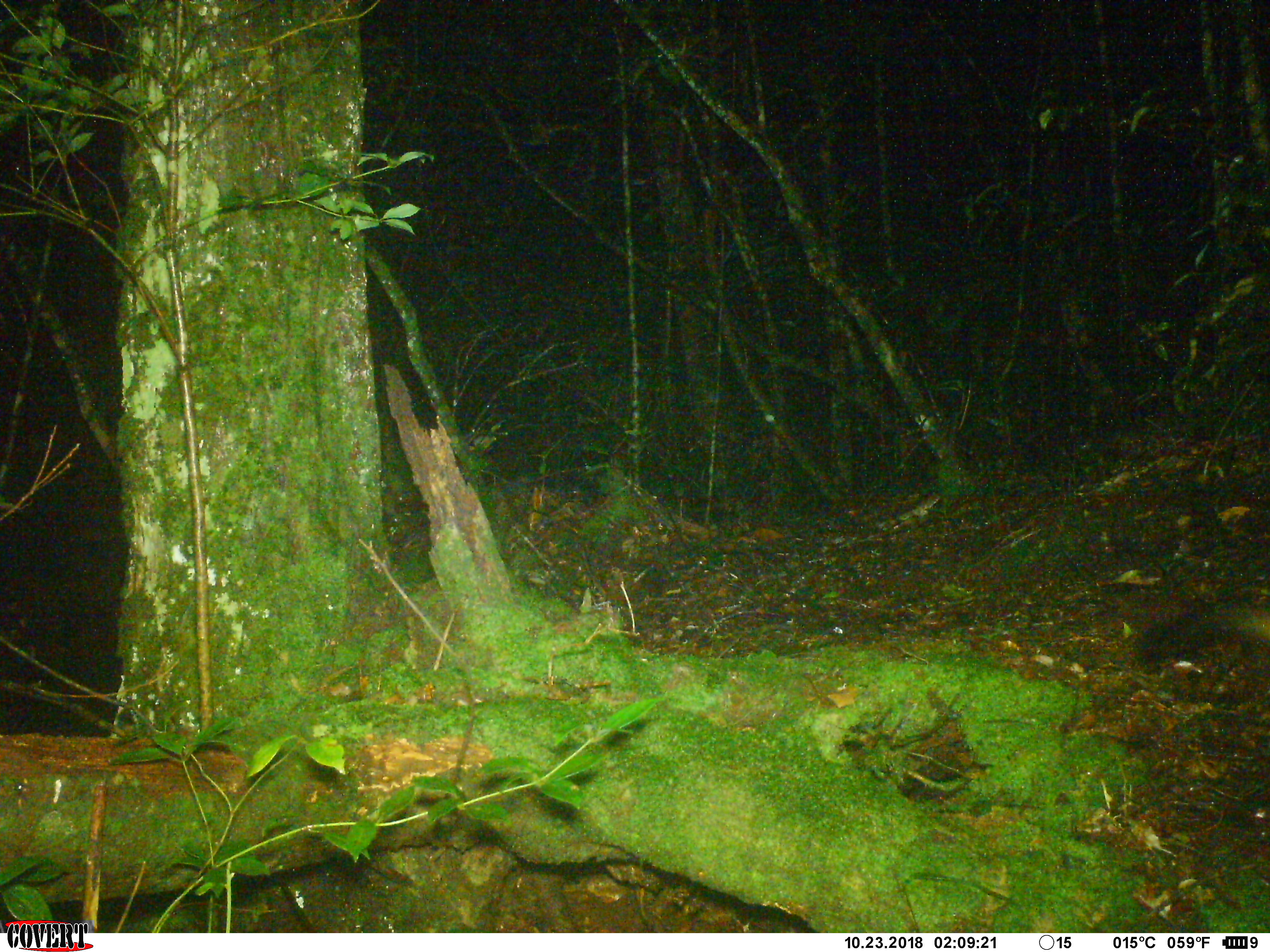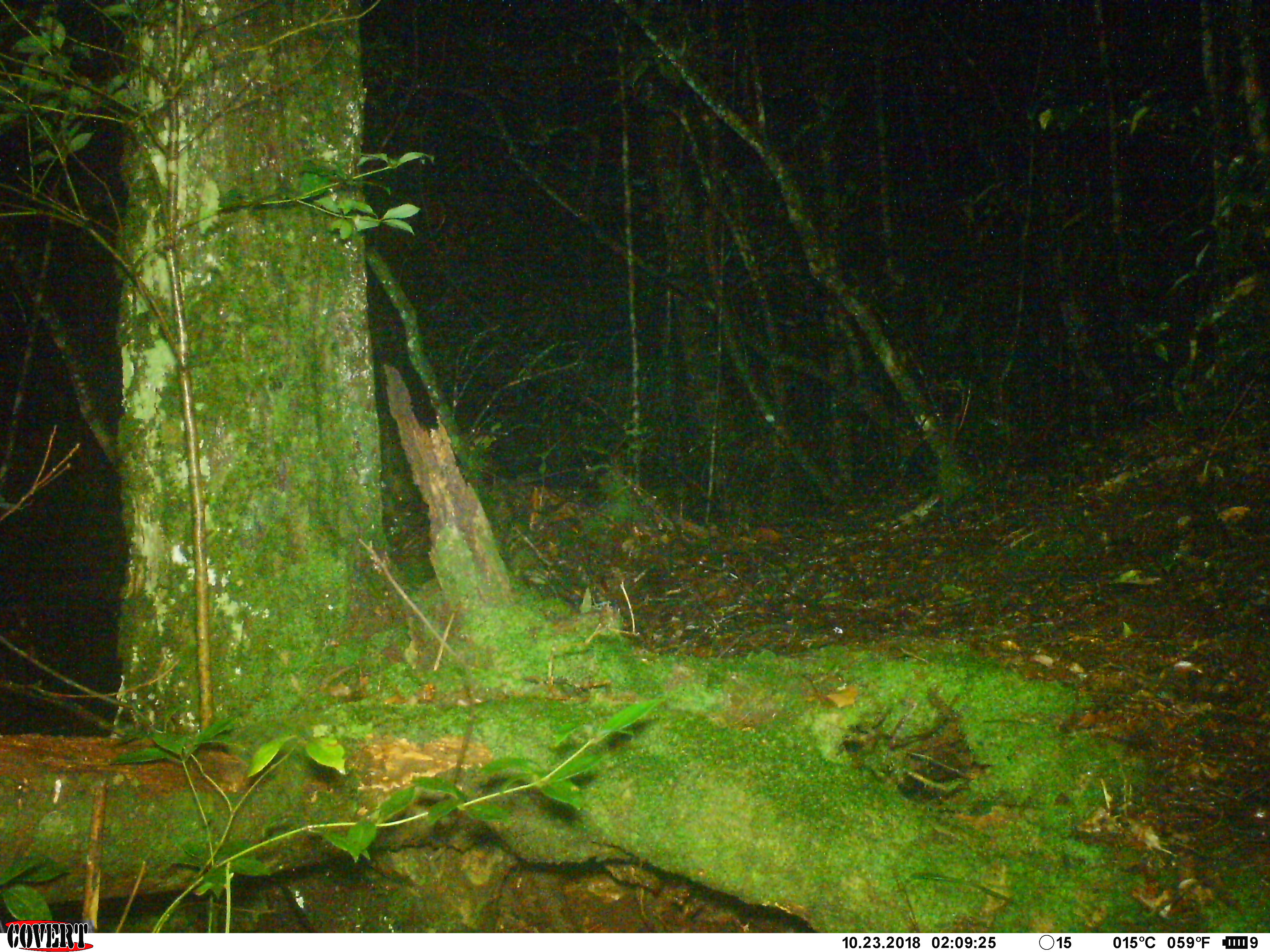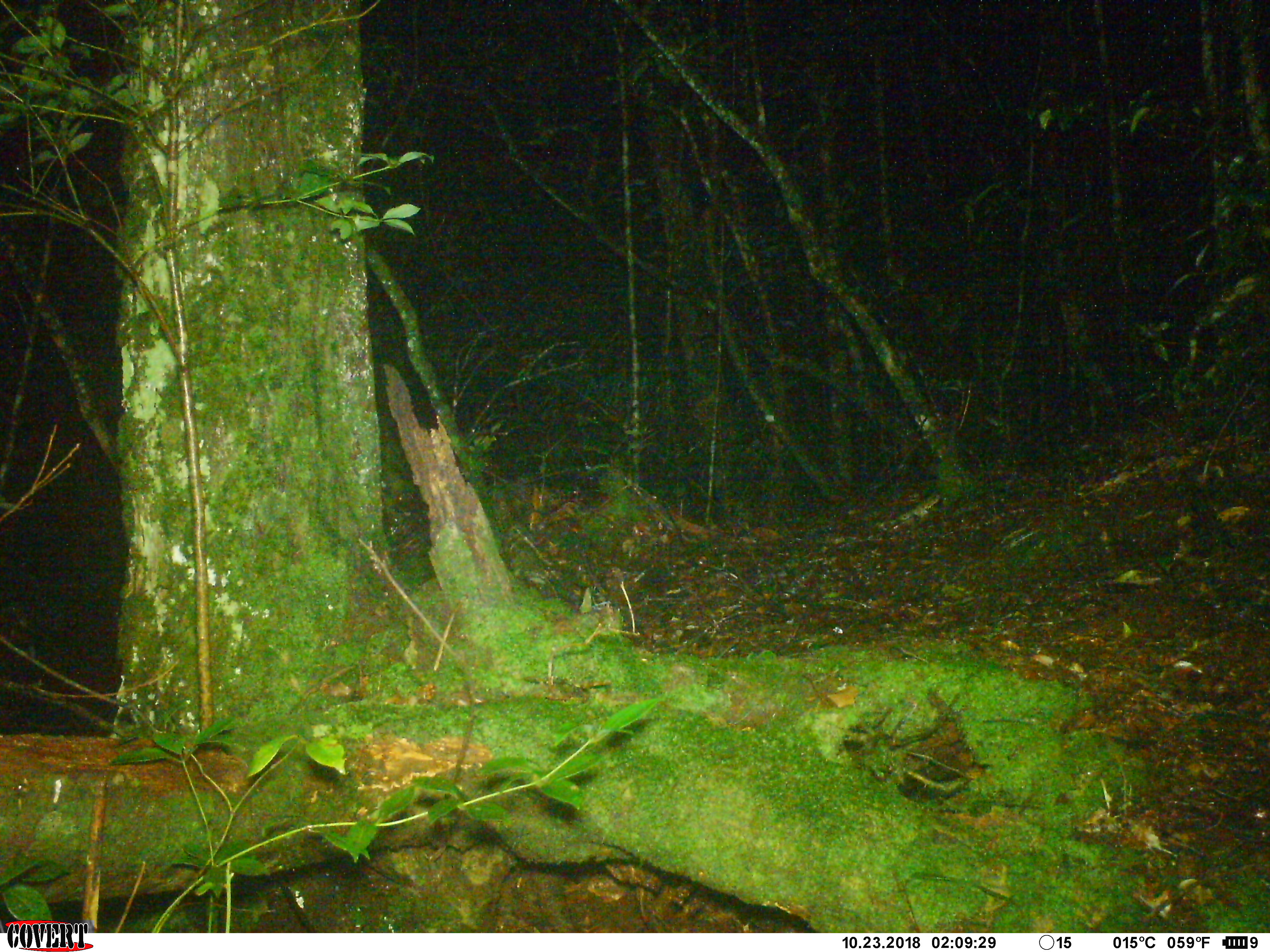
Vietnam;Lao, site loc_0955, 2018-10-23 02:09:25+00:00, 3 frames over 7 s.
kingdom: Animalia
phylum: Chordata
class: Mammalia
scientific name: Mammalia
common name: mammal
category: unidentified mammal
Unidentified mammal (mammal) (Mammalia). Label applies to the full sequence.